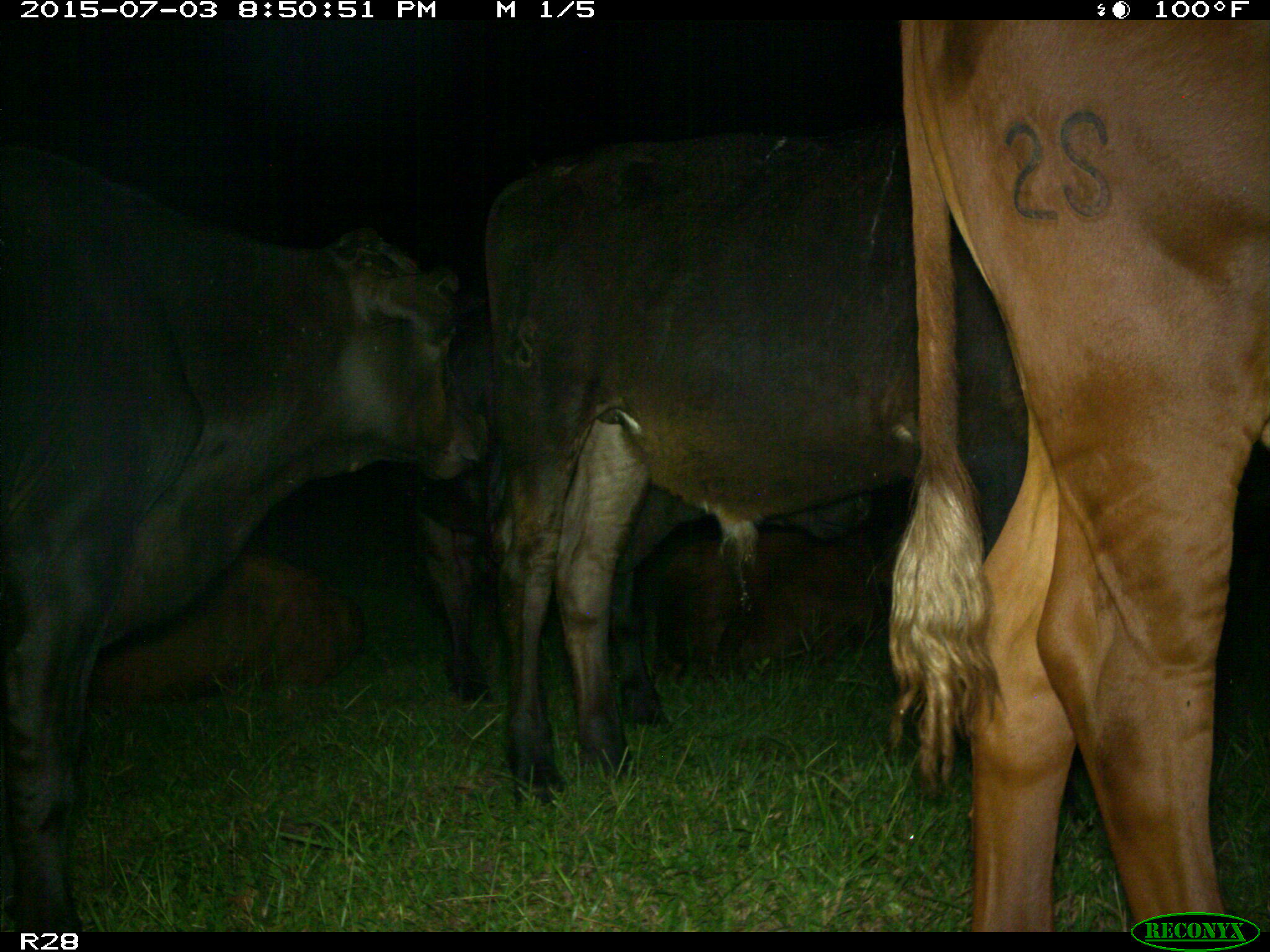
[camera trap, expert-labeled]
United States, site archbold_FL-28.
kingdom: Animalia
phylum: Chordata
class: Mammalia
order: Artiodactyla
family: Bovidae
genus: Bos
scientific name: Bos taurus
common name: domestic cow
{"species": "Bos taurus (domestic cow)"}